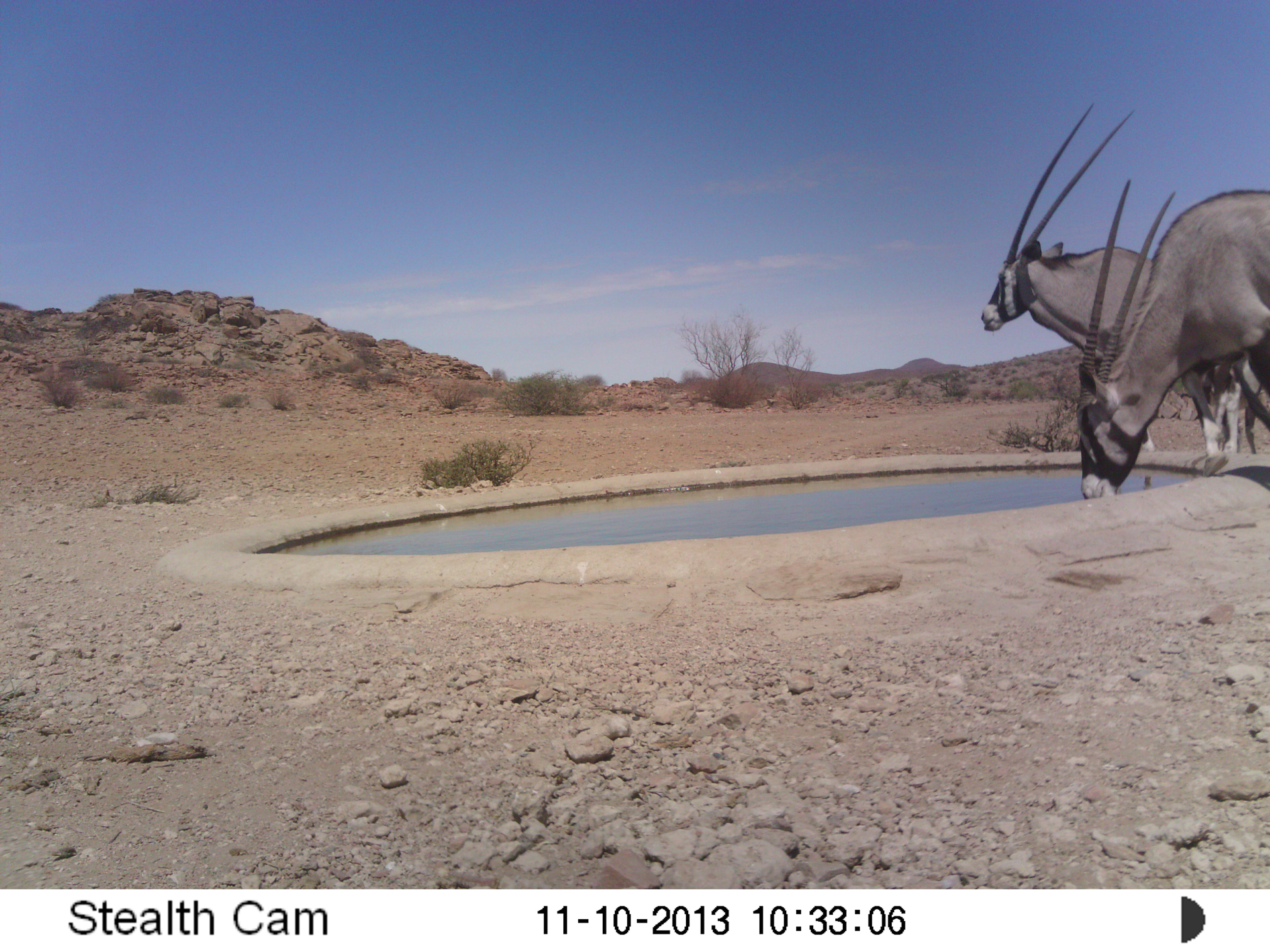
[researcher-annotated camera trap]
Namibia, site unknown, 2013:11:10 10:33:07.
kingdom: Animalia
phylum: Chordata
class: Mammalia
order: Artiodactyla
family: Bovidae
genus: Oryx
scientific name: Oryx gazella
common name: gemsbok